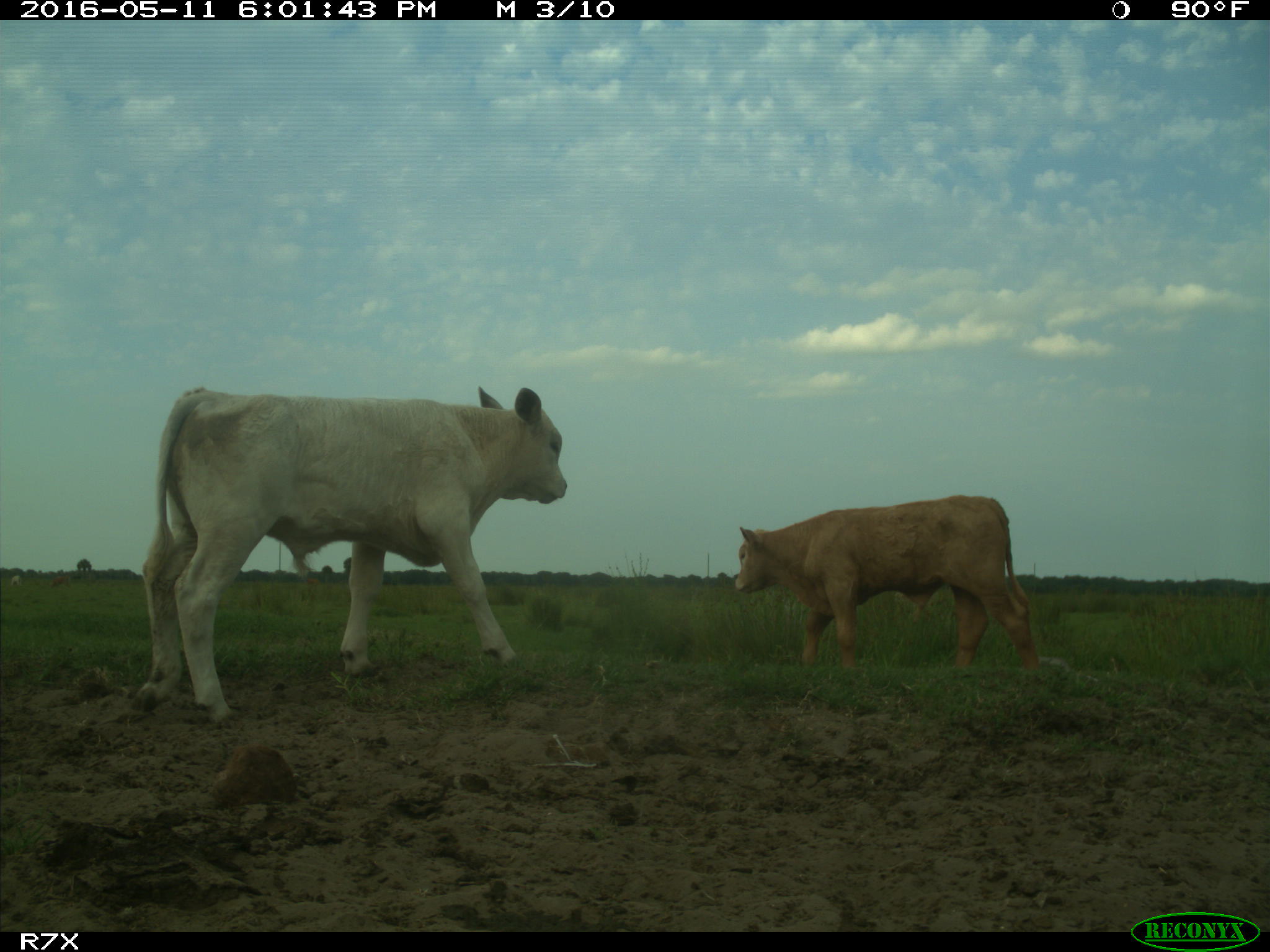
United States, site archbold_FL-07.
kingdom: Animalia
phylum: Chordata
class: Mammalia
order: Artiodactyla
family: Bovidae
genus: Bos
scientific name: Bos taurus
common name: domestic cow